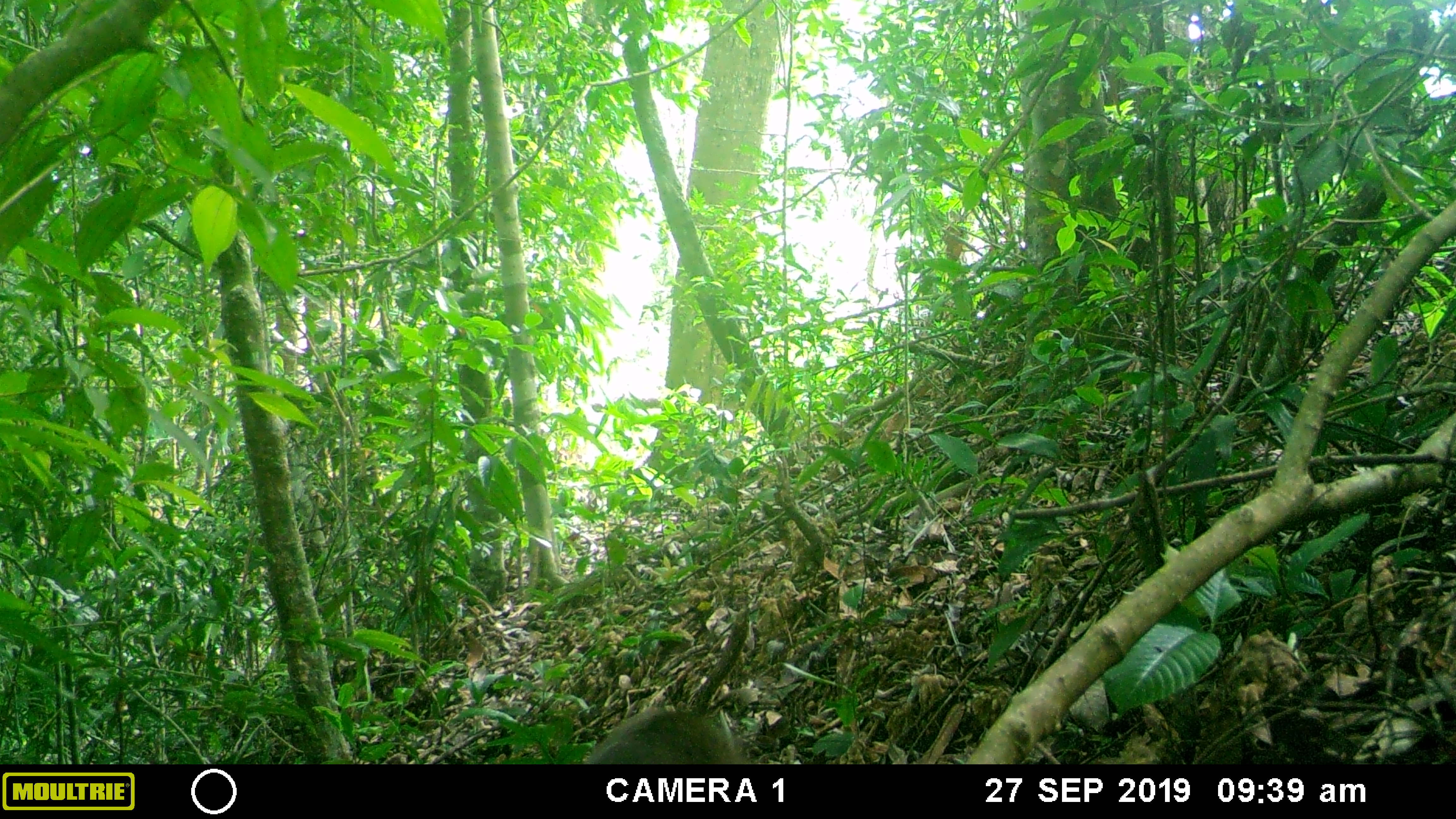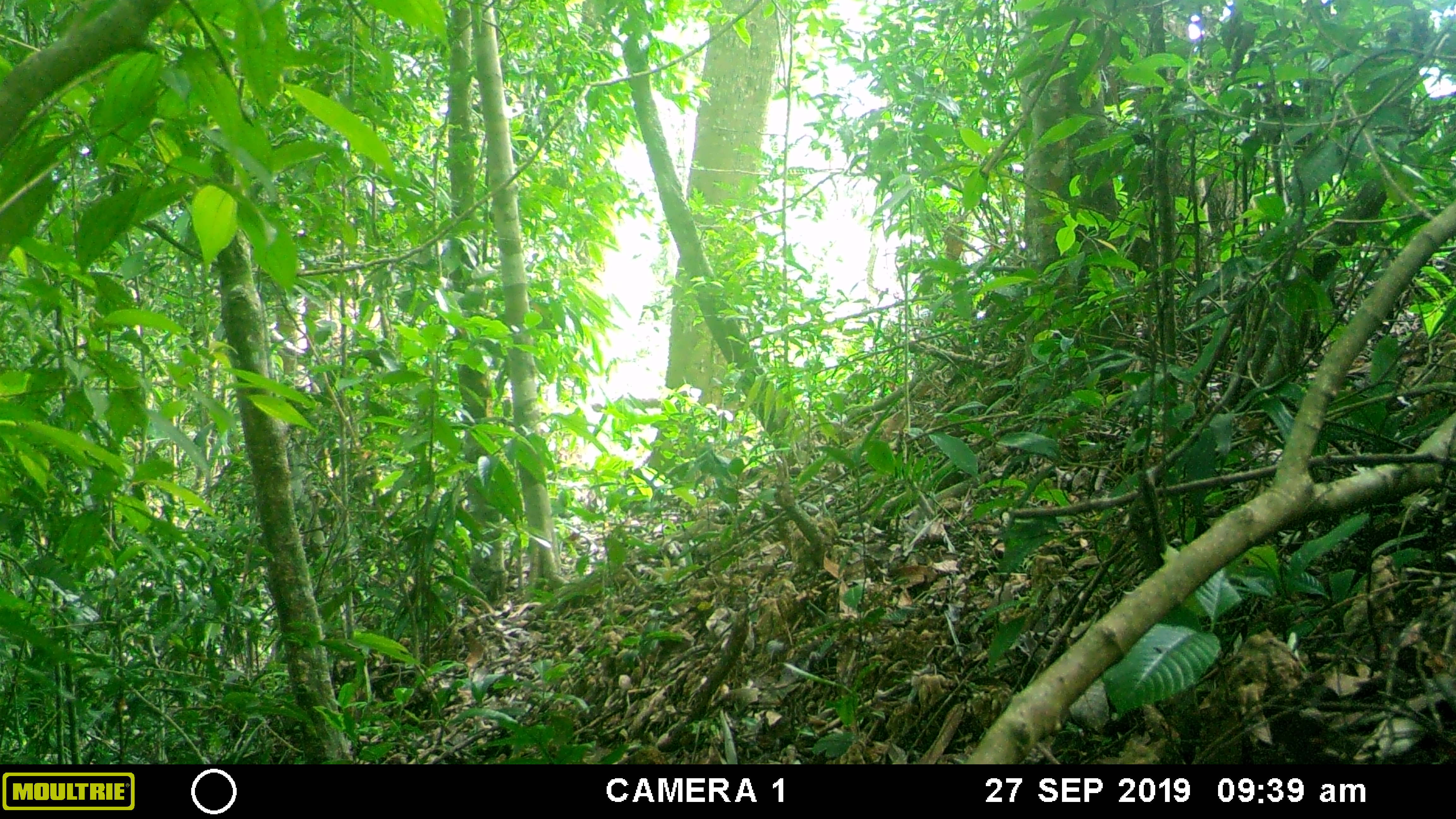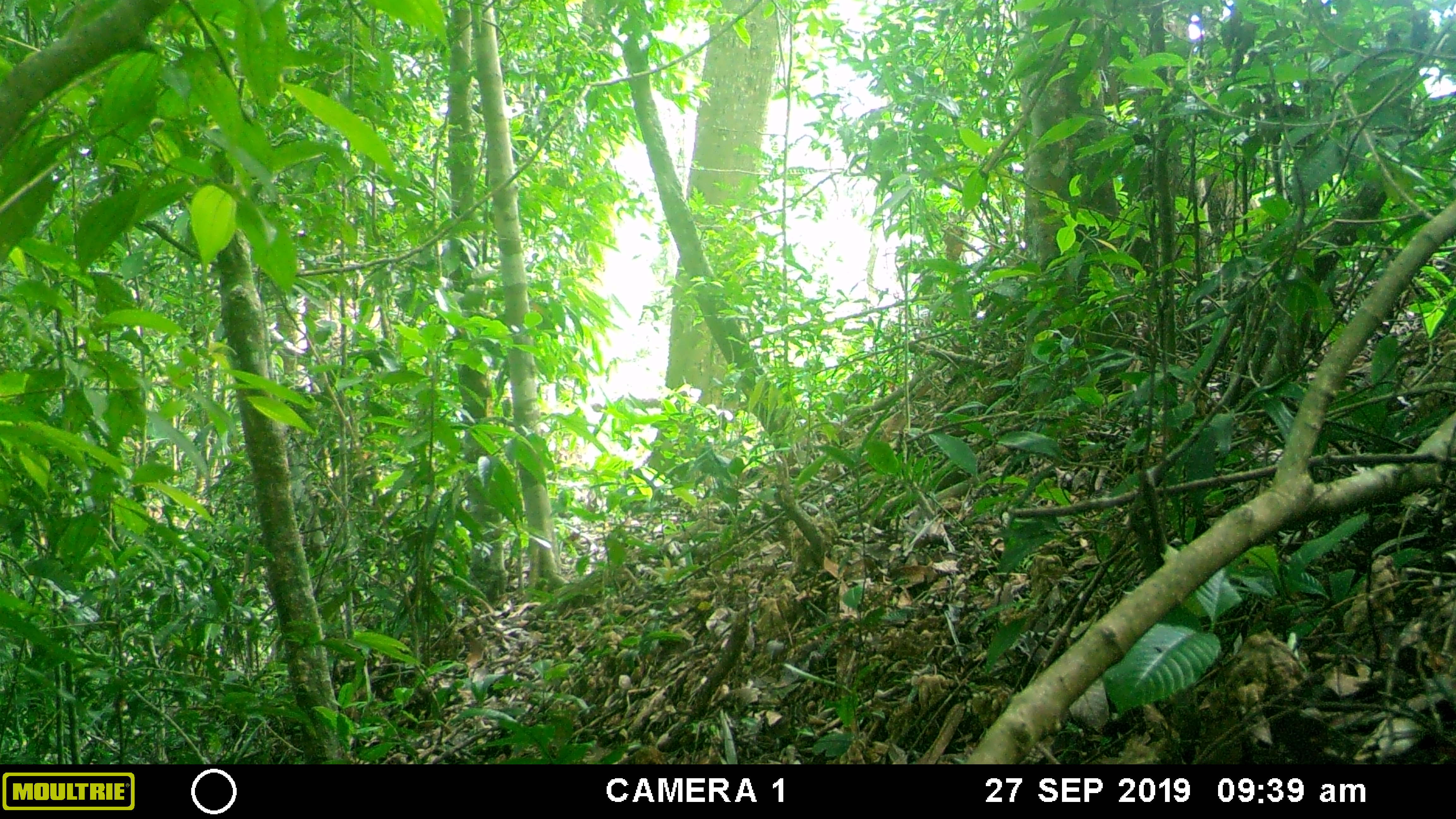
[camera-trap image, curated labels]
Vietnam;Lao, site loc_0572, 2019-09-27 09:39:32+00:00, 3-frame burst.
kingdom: Animalia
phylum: Chordata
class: Mammalia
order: Primates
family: Cercopithecidae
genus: Macaca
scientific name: Macaca arctoides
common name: stump-tailed macaque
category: stump tailed macaque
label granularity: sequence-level